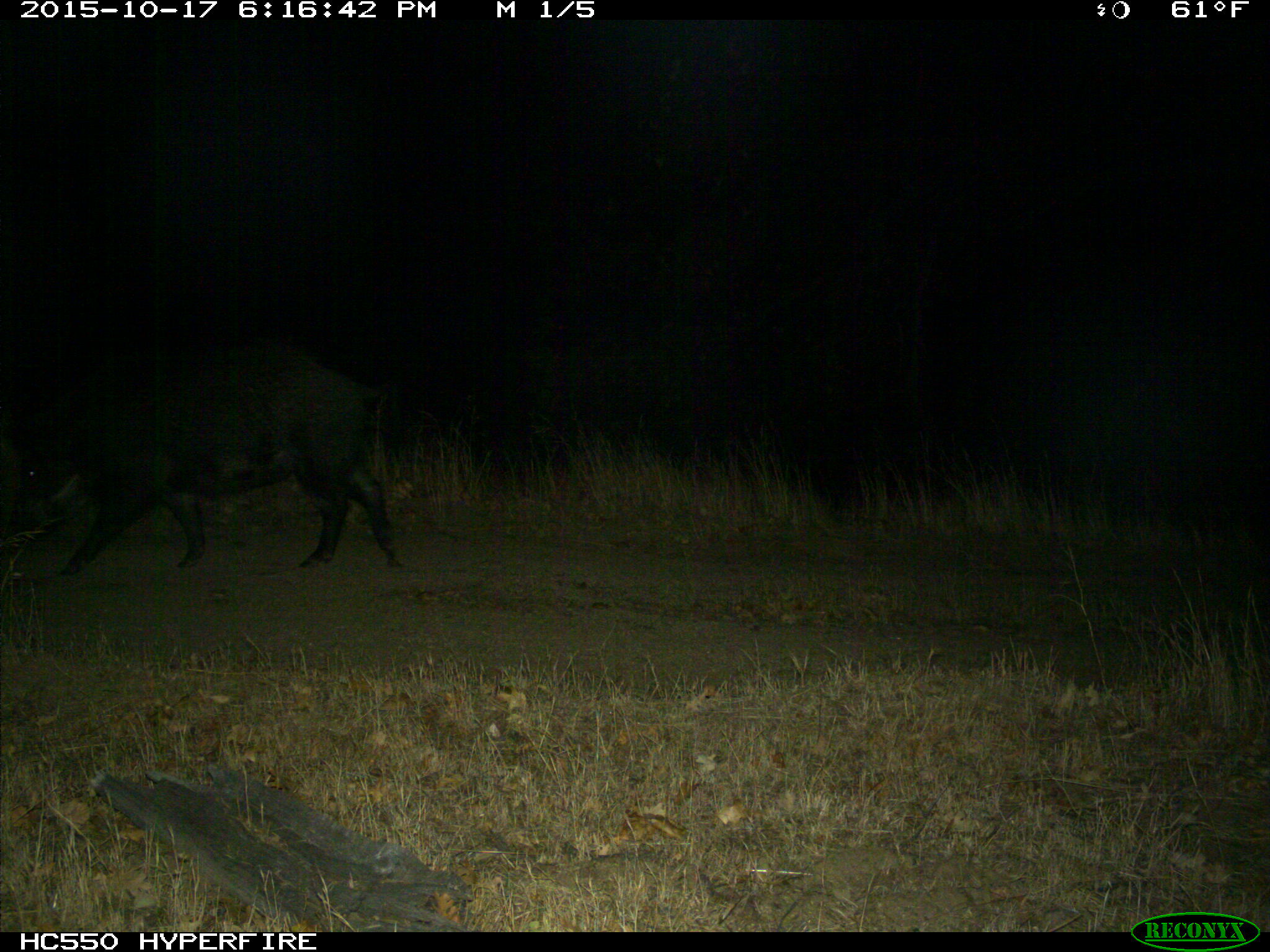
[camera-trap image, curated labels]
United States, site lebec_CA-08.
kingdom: Animalia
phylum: Chordata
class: Mammalia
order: Artiodactyla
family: Suidae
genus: Sus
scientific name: Sus scrofa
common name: wild boar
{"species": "Sus scrofa (wild boar)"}